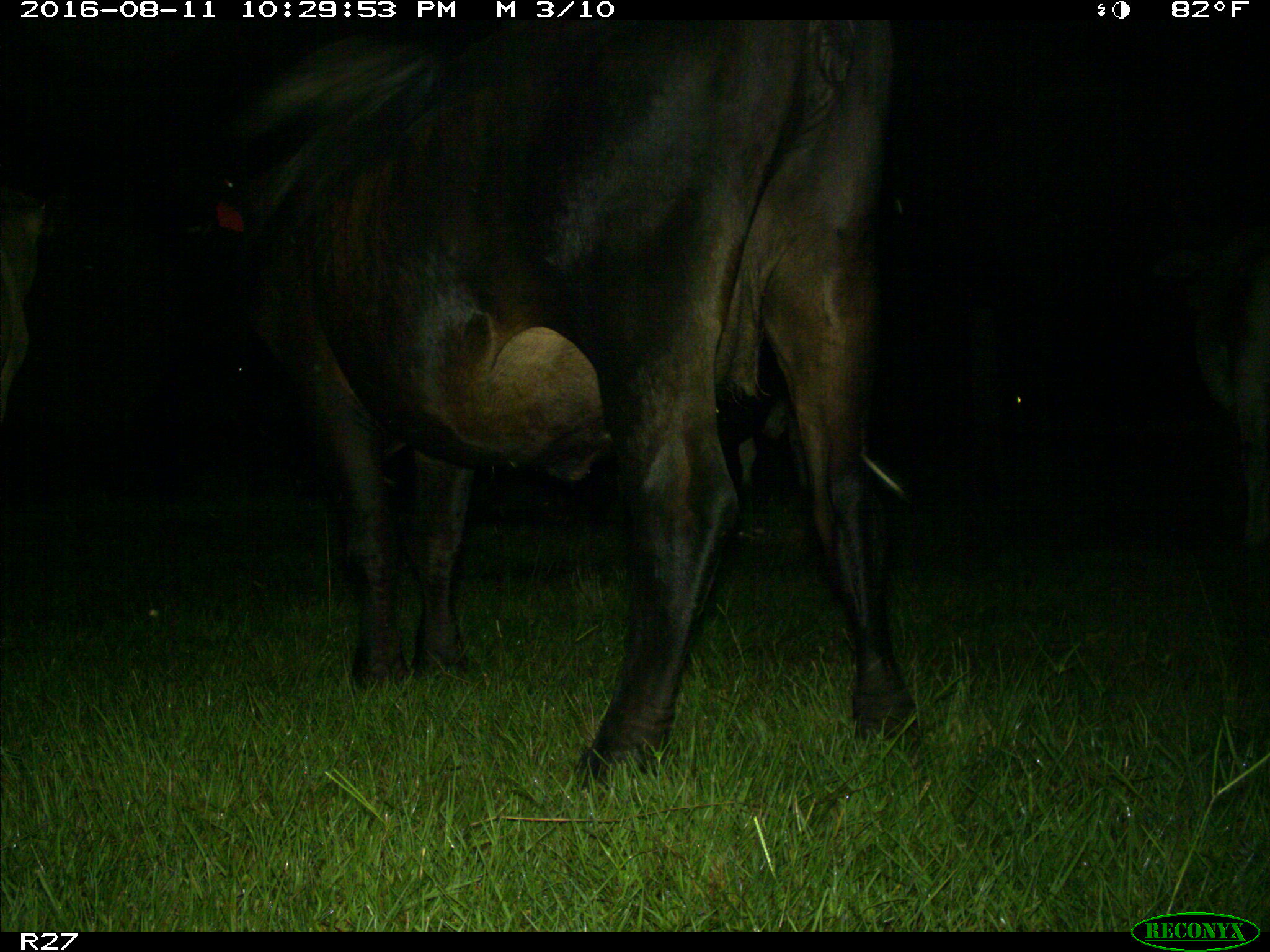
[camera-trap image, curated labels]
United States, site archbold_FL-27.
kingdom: Animalia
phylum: Chordata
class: Mammalia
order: Artiodactyla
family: Bovidae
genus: Bos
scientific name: Bos taurus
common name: domestic cow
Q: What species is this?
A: Bos taurus (domestic cow).